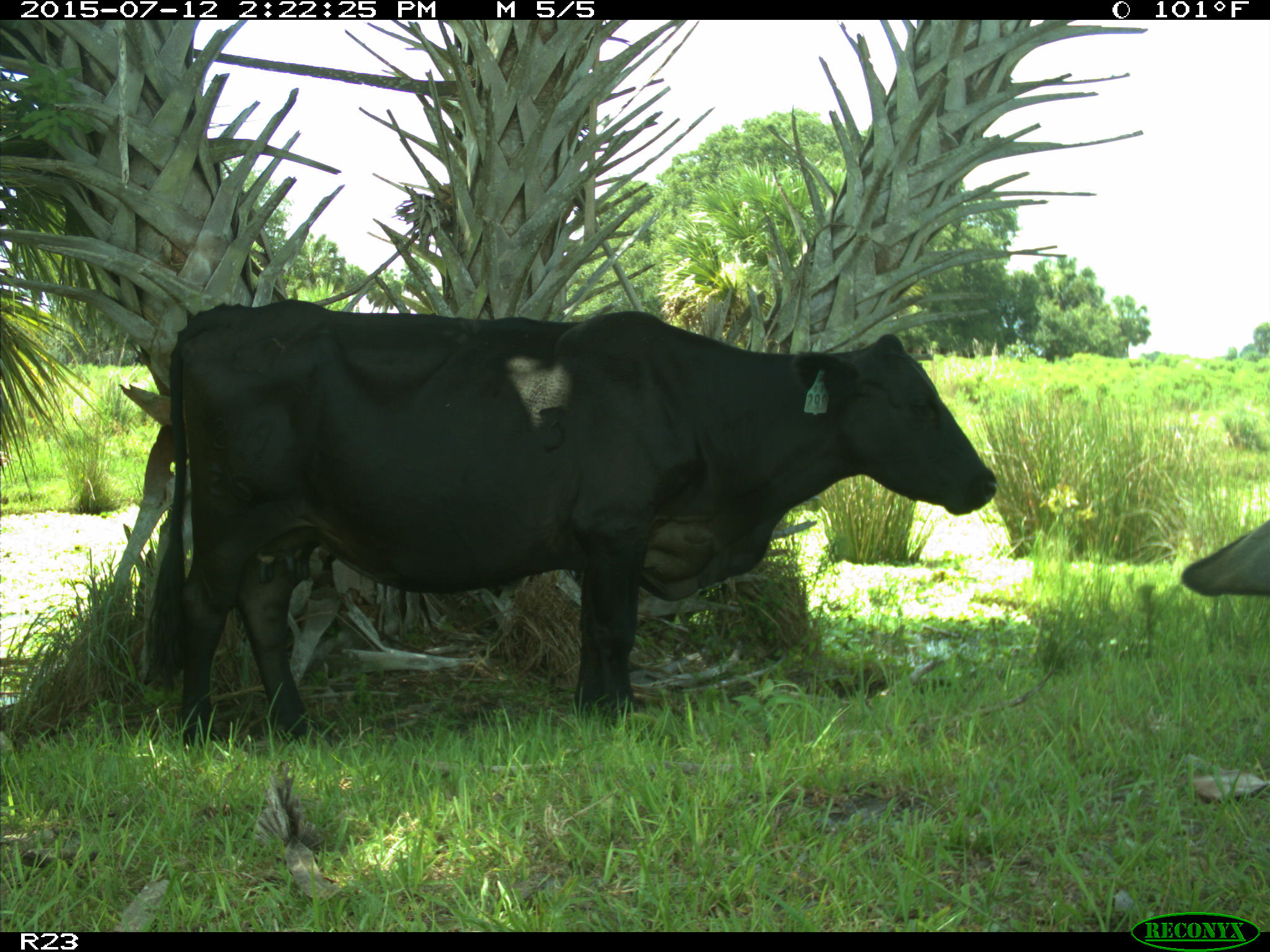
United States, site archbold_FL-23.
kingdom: Animalia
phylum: Chordata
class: Mammalia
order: Artiodactyla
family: Bovidae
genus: Bos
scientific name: Bos taurus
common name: domestic cow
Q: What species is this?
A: Bos taurus (domestic cow).